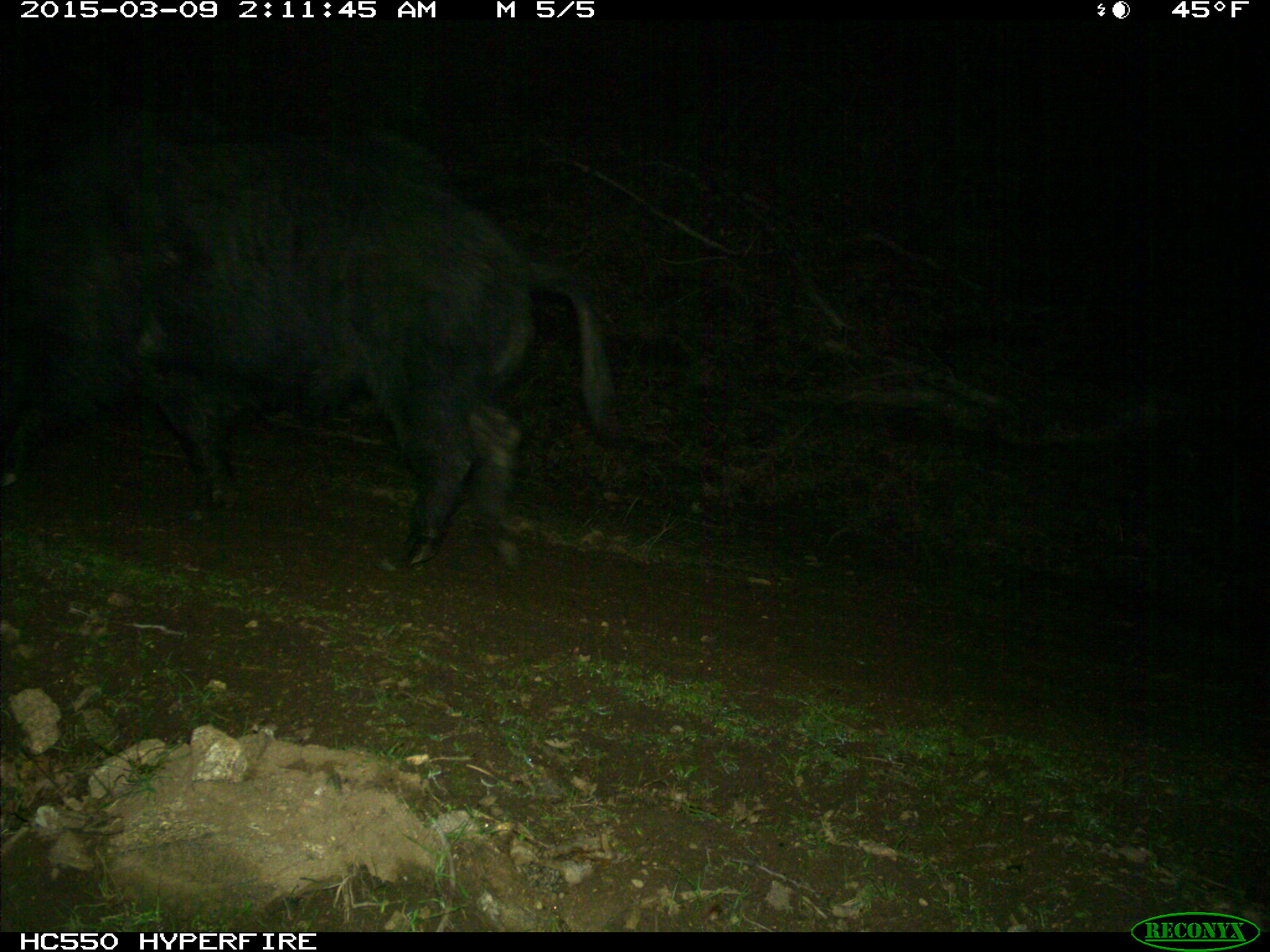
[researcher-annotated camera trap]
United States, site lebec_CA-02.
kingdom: Animalia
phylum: Chordata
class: Mammalia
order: Artiodactyla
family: Suidae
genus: Sus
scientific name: Sus scrofa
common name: wild boar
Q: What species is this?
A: Sus scrofa (wild boar).